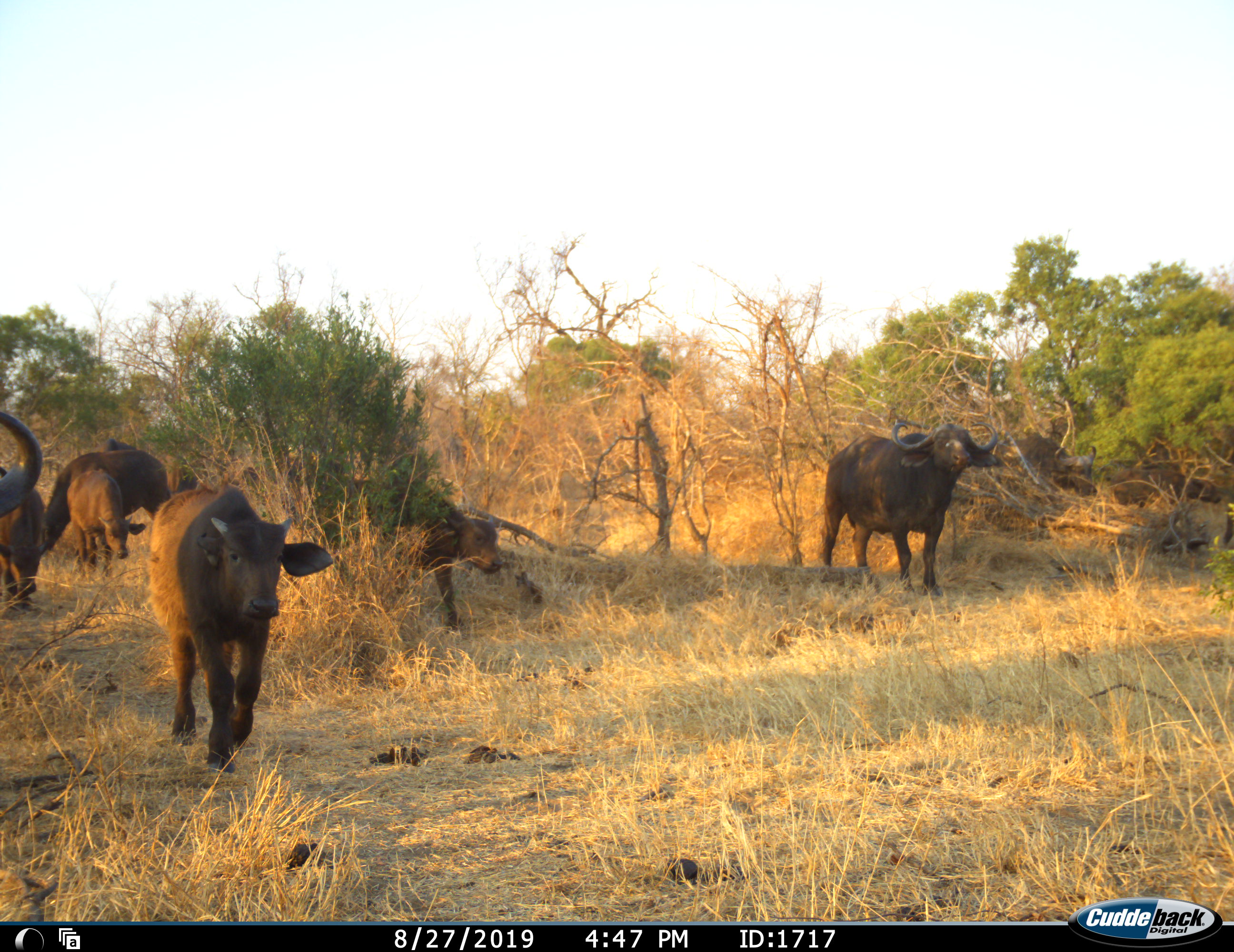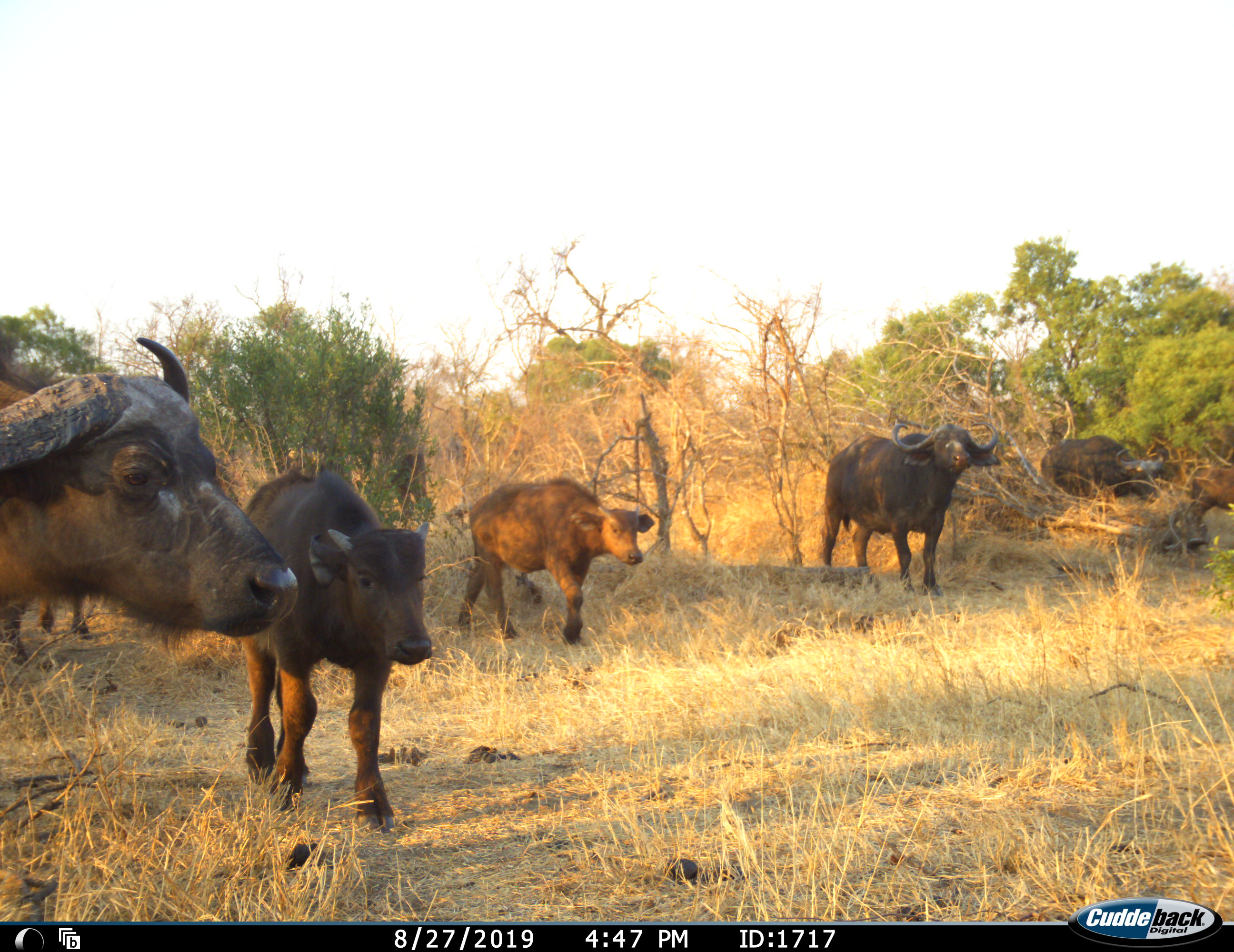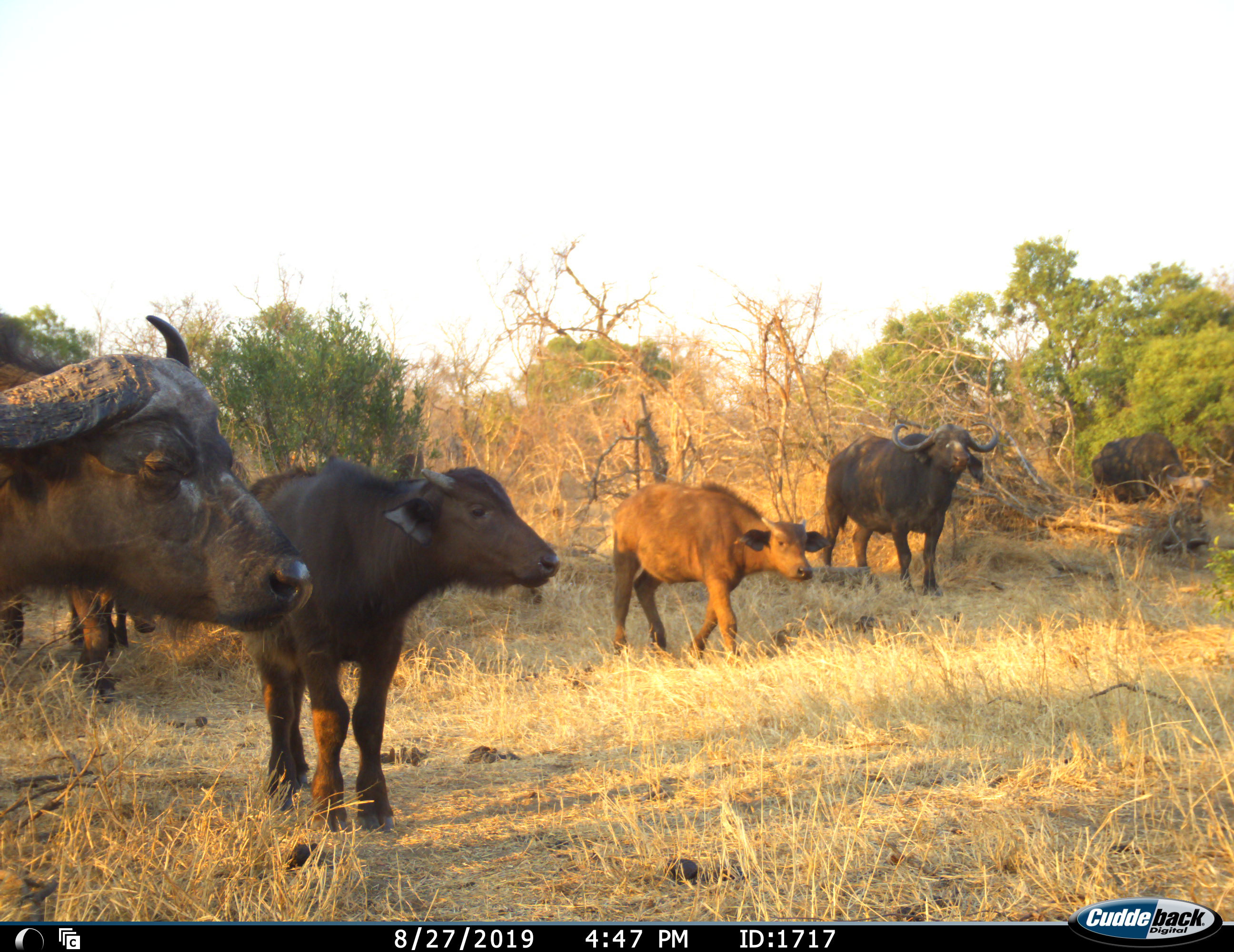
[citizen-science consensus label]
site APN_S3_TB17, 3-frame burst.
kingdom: Animalia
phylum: Chordata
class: Mammalia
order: Artiodactyla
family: Bovidae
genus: Syncerus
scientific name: Syncerus caffer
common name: african buffalo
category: buffalo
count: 7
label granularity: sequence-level